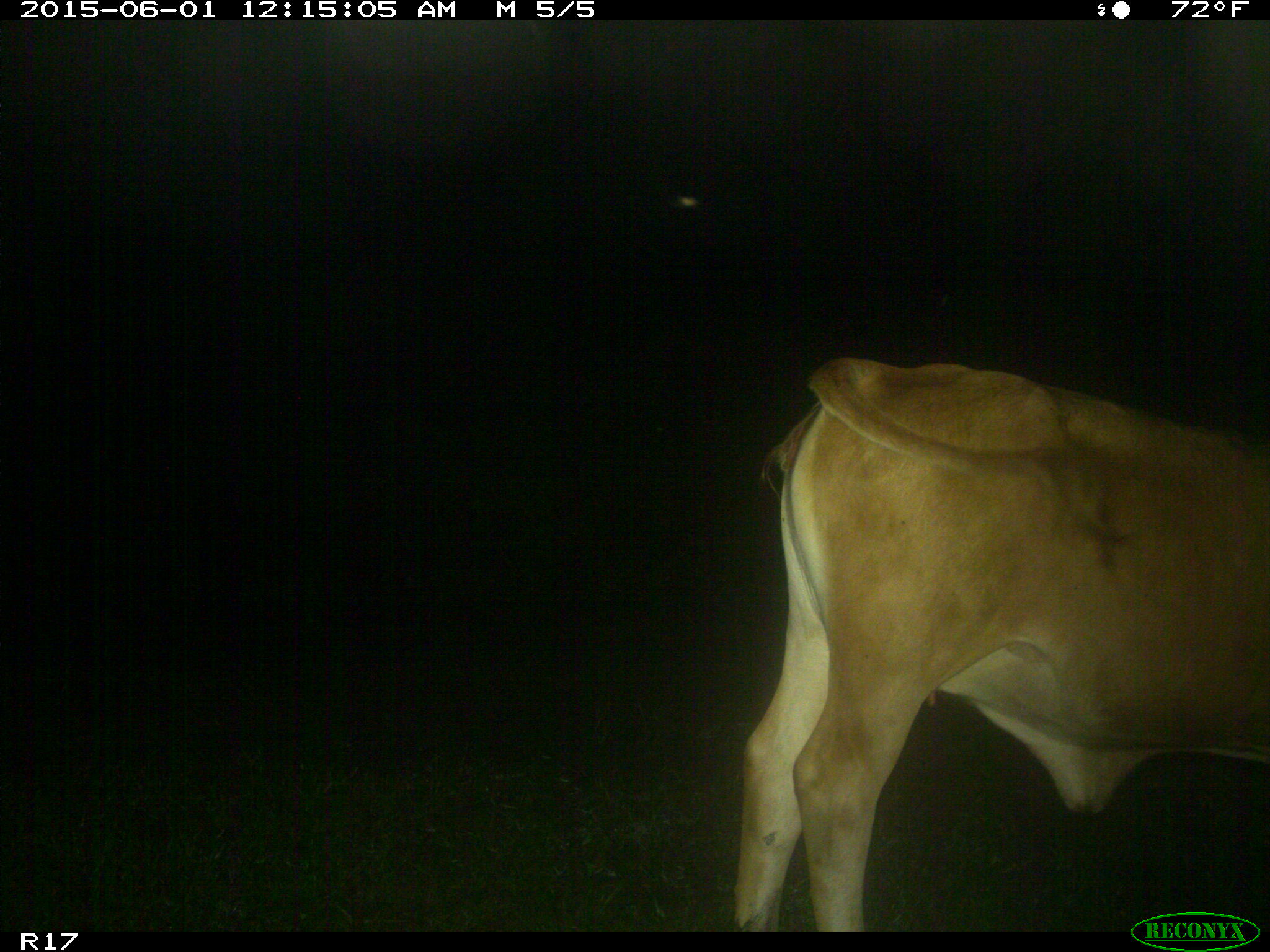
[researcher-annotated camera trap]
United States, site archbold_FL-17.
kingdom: Animalia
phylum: Chordata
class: Mammalia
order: Artiodactyla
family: Bovidae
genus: Bos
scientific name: Bos taurus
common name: domestic cow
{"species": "Bos taurus (domestic cow)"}